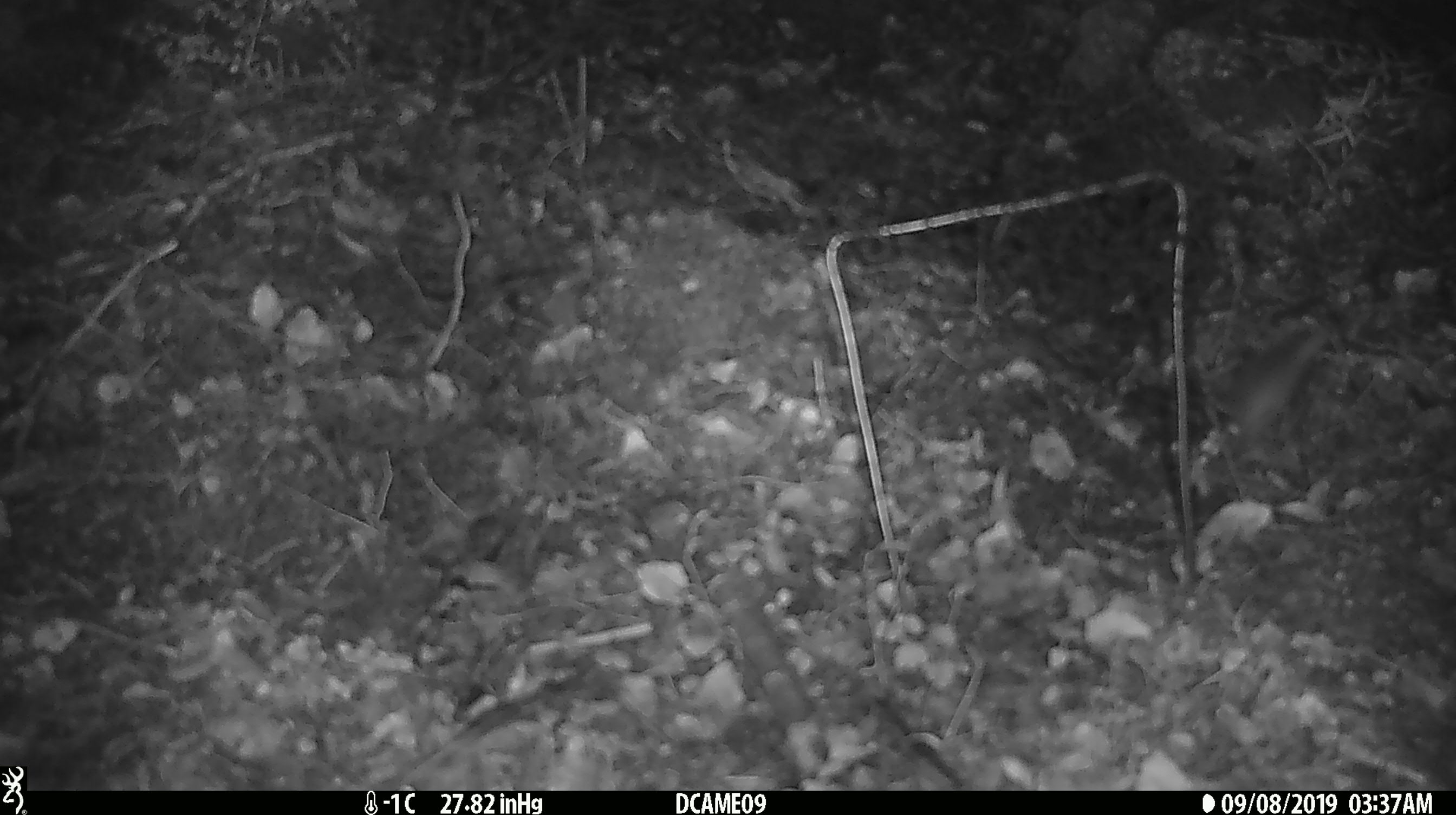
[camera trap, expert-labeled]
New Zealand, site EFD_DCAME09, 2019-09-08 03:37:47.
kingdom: Animalia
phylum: Chordata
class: Mammalia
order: Rodentia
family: Muridae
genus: Mus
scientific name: Mus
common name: mouse